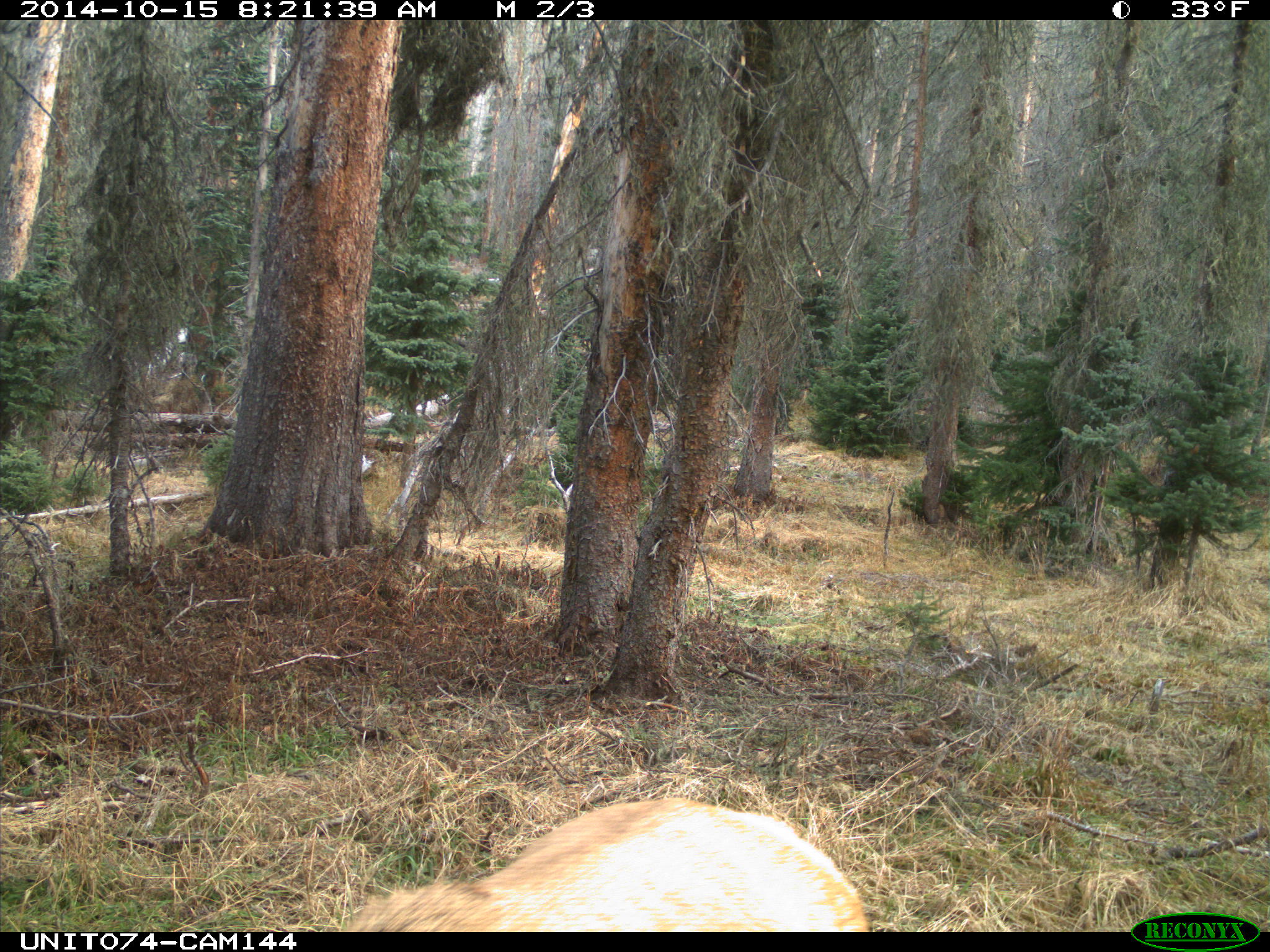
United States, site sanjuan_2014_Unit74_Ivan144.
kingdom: Animalia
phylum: Chordata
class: Mammalia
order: Artiodactyla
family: Cervidae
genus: Cervus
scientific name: Cervus elaphus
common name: red deer